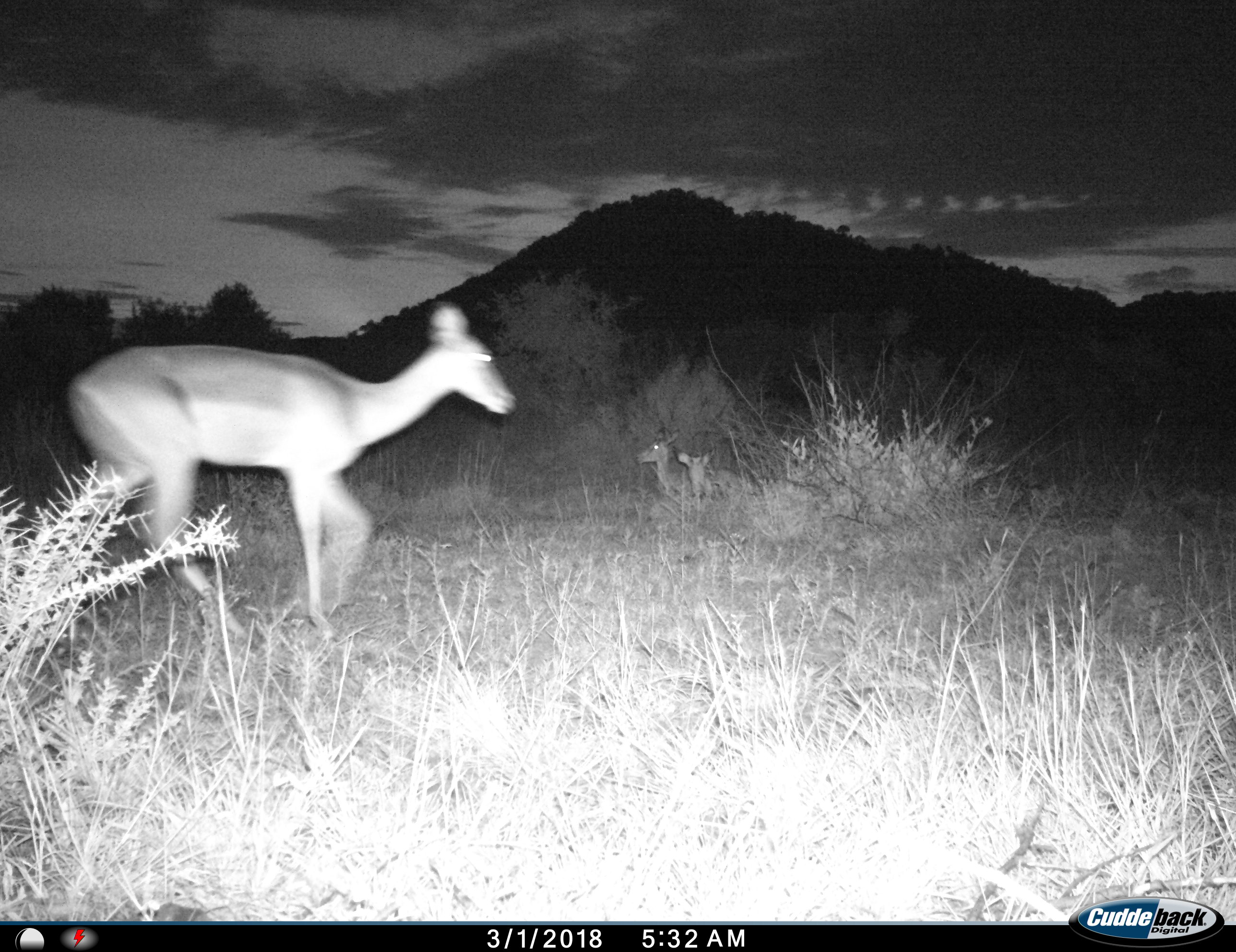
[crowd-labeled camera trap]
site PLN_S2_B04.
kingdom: Animalia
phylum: Chordata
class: Mammalia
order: Artiodactyla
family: Bovidae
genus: Aepyceros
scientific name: Aepyceros melampus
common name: impala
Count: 3.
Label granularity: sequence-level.